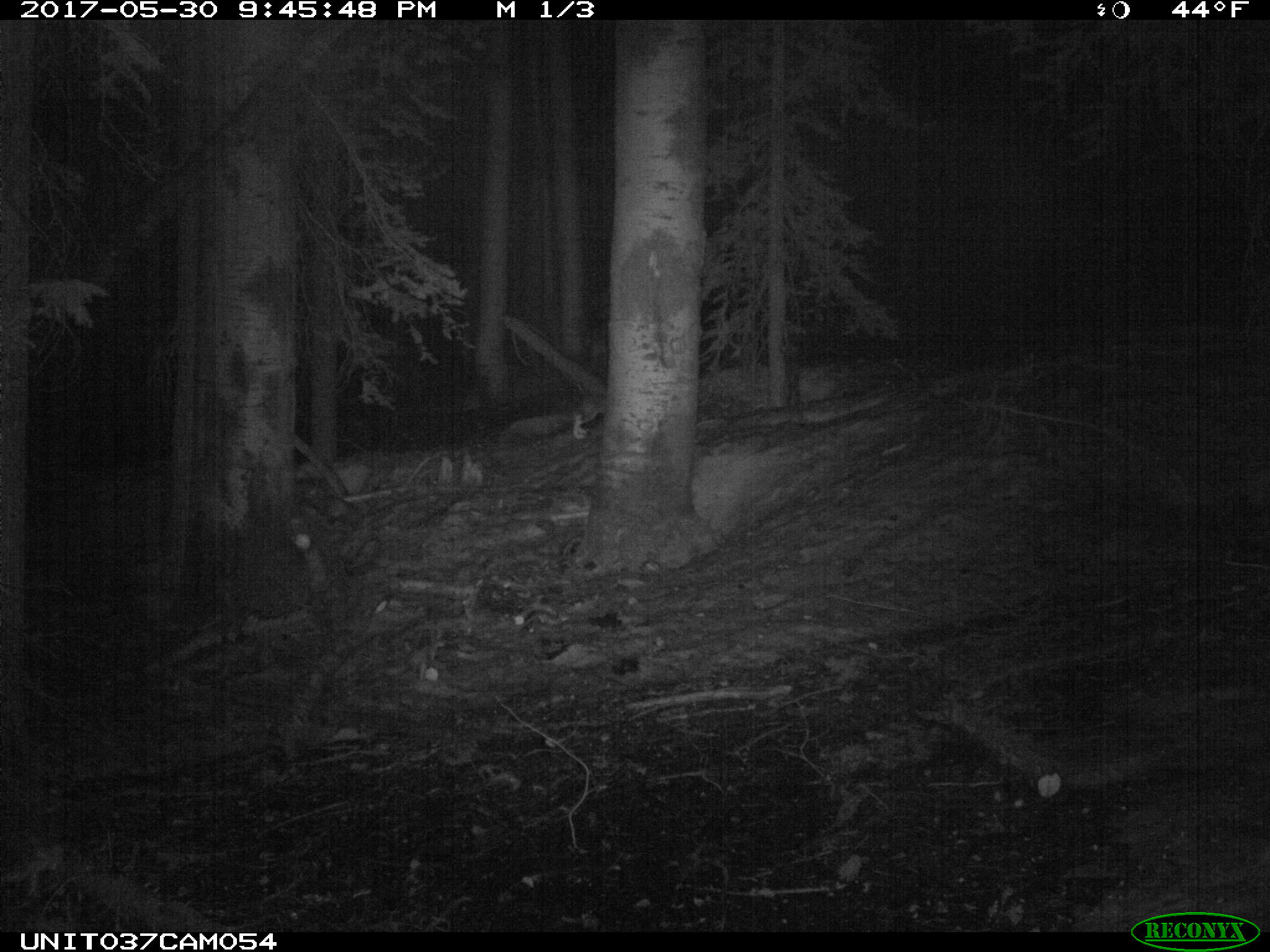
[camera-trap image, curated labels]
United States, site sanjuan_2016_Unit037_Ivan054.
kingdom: Animalia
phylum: Chordata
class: Mammalia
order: Lagomorpha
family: Leporidae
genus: Lepus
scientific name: Lepus americanus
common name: snowshoe hare